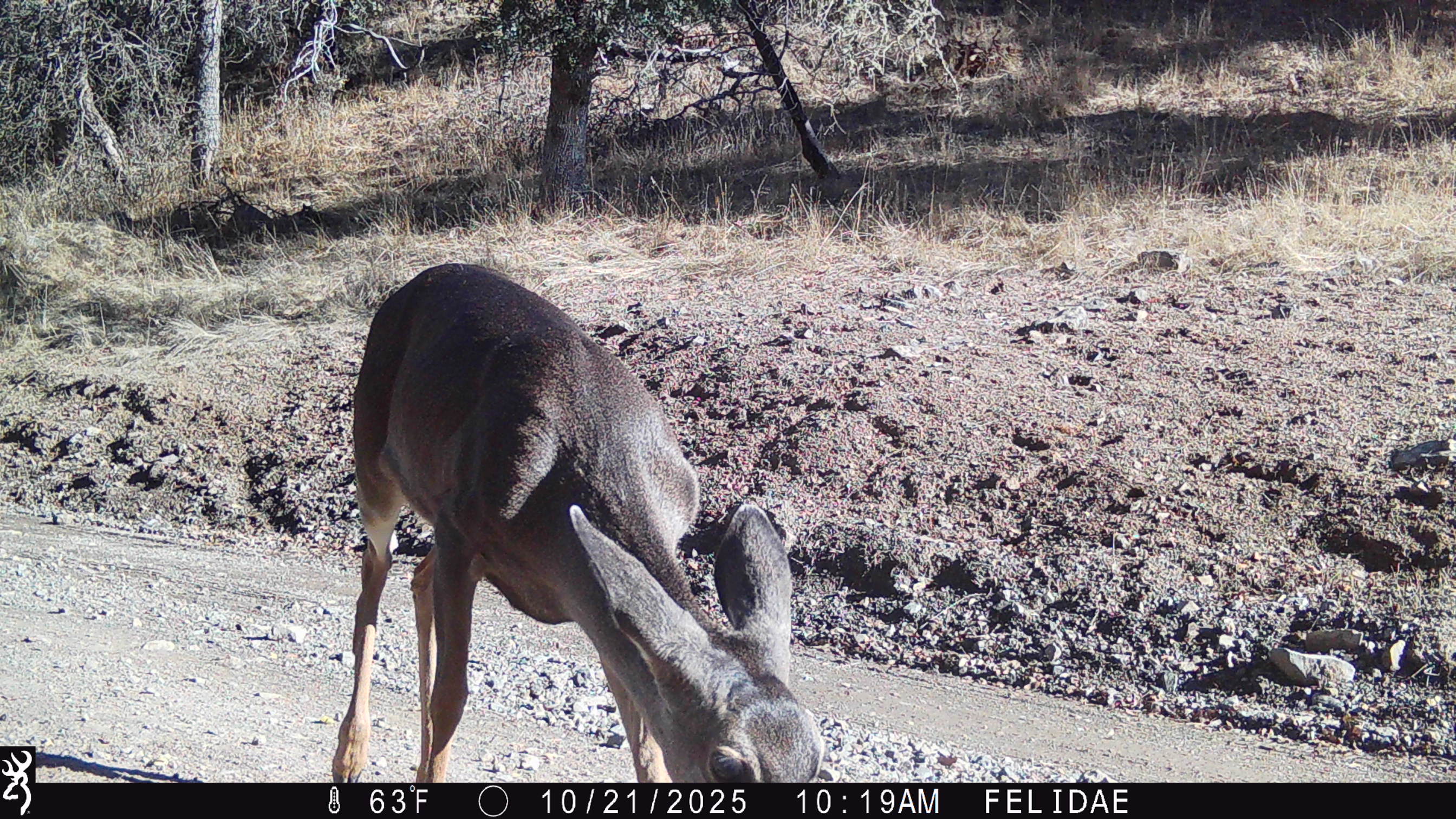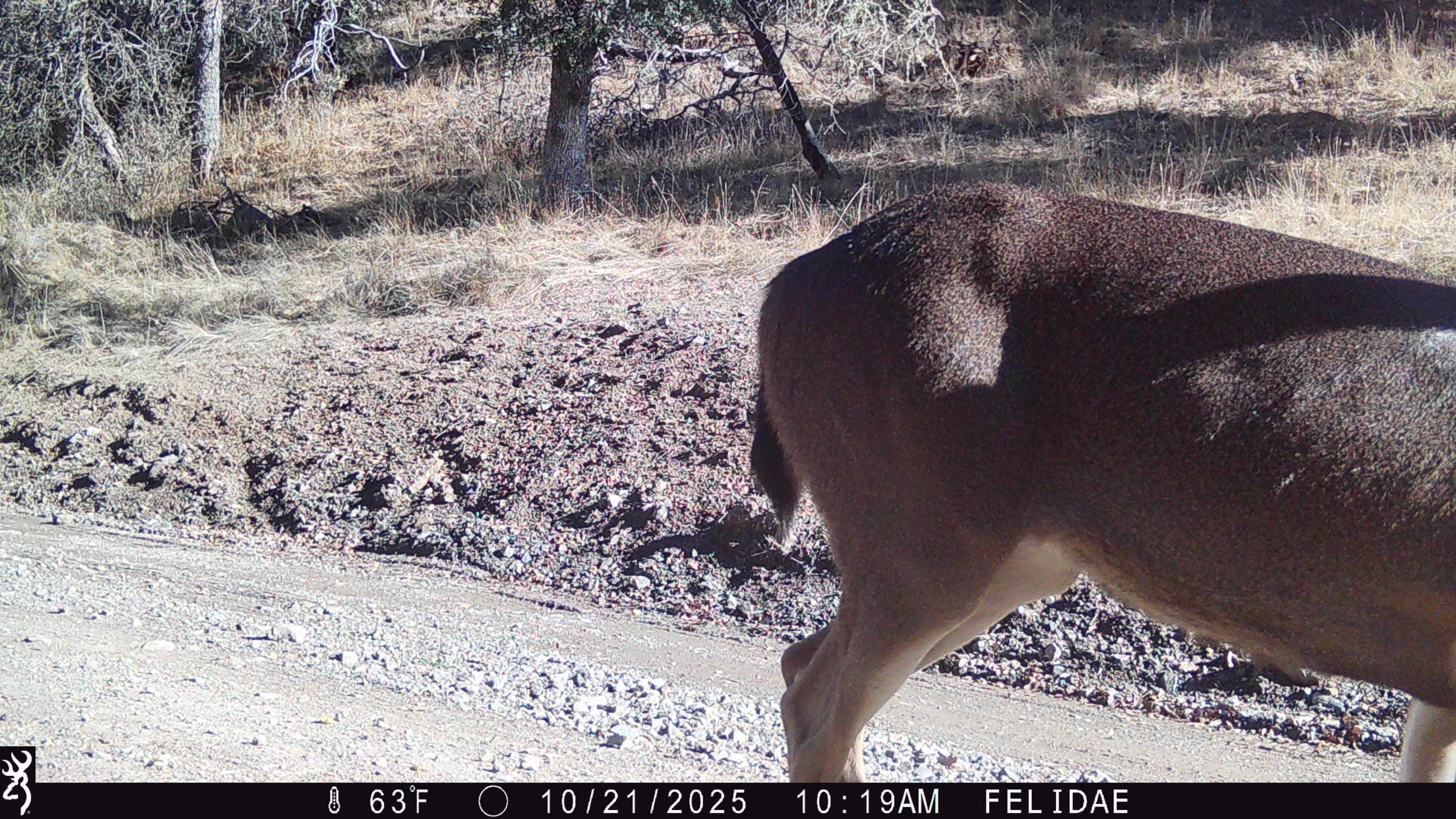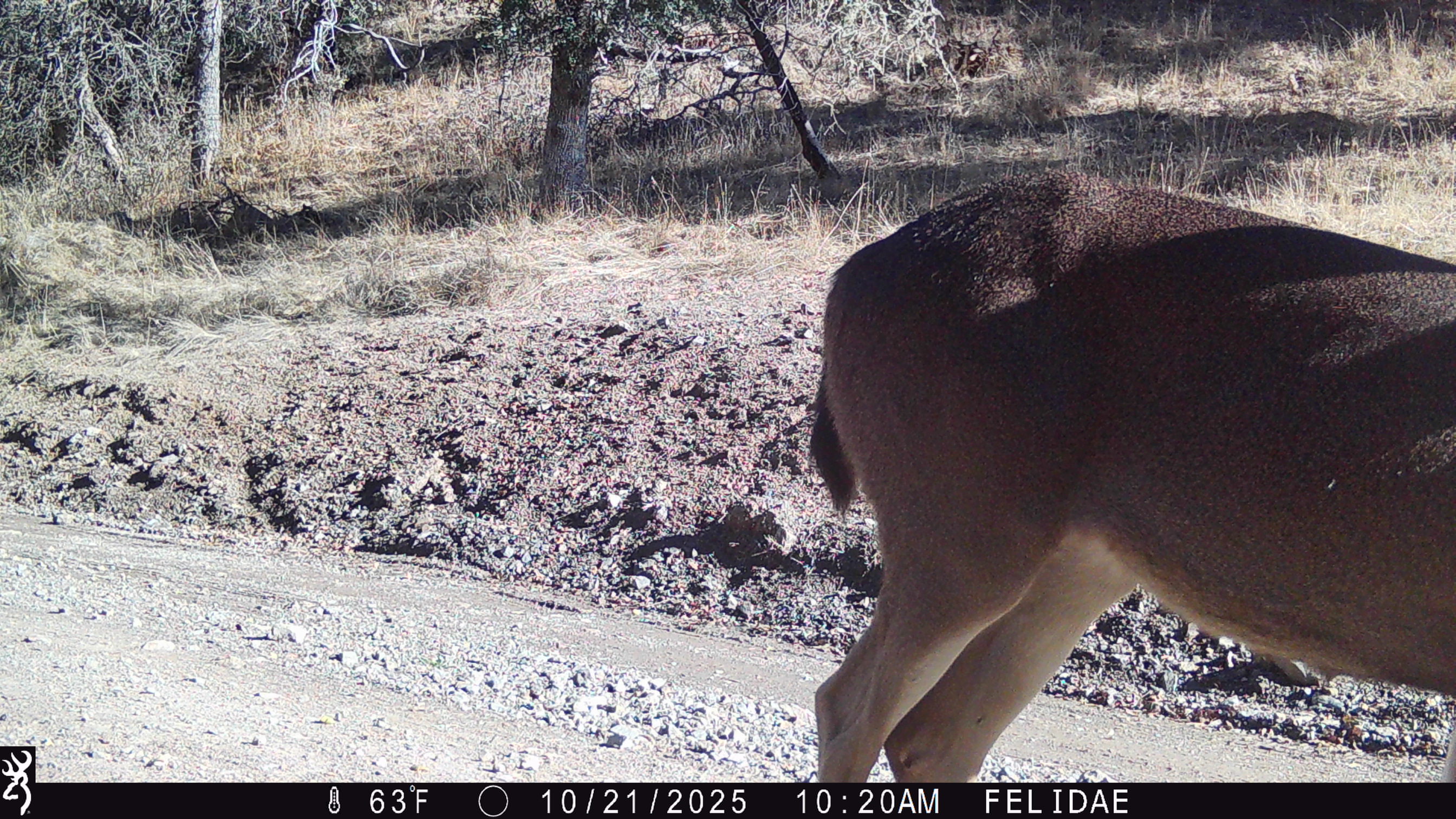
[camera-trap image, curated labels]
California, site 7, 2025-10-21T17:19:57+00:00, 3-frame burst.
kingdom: Animalia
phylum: Chordata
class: Mammalia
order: Artiodactyla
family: Cervidae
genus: Odocoileus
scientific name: Odocoileus hemionus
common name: mule deer